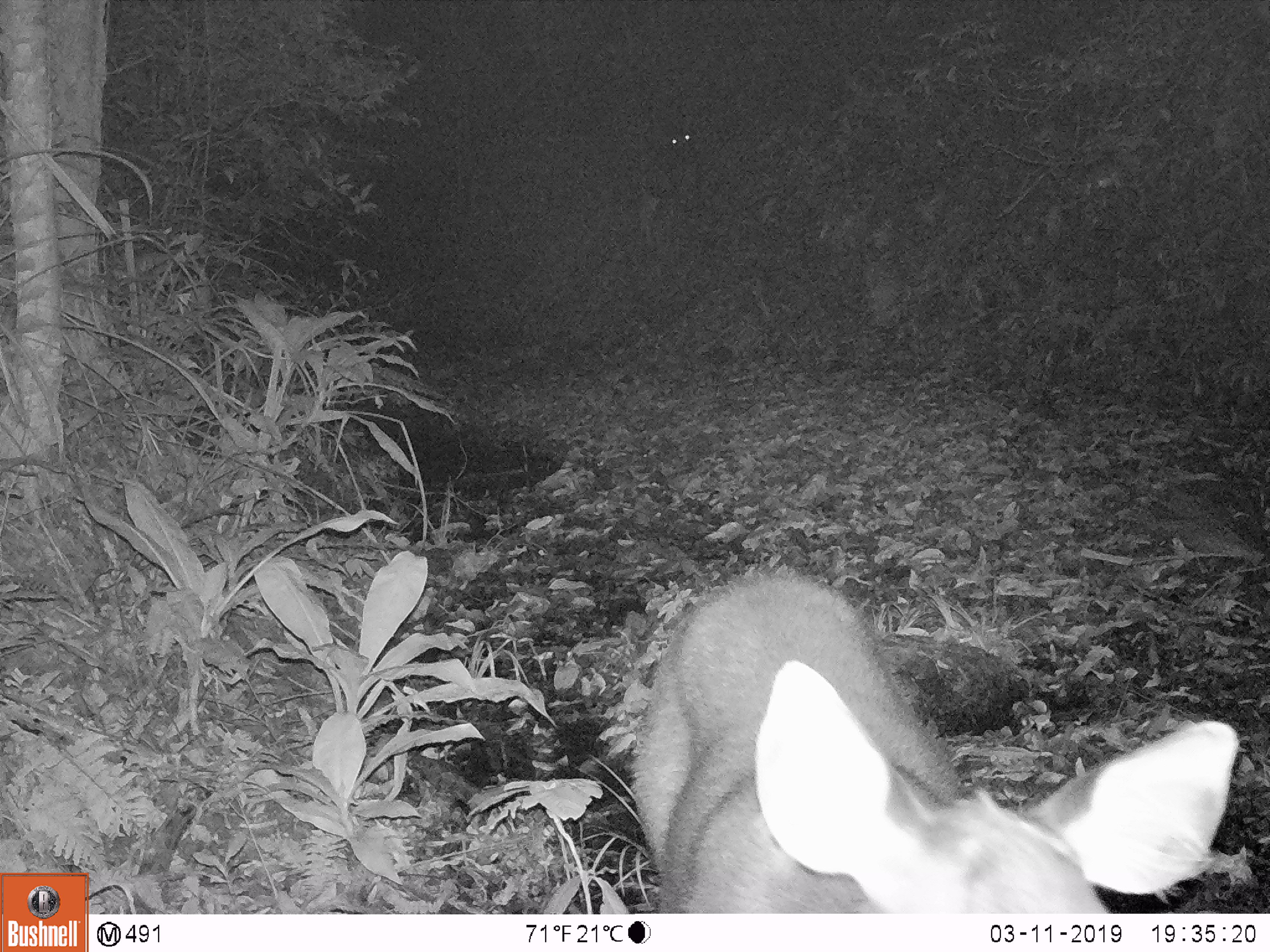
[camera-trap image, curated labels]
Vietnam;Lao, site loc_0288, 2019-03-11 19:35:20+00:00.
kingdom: Animalia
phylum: Chordata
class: Mammalia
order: Artiodactyla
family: Cervidae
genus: Rusa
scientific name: Rusa unicolor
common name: sambar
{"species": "sambar (Rusa unicolor)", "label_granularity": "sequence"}